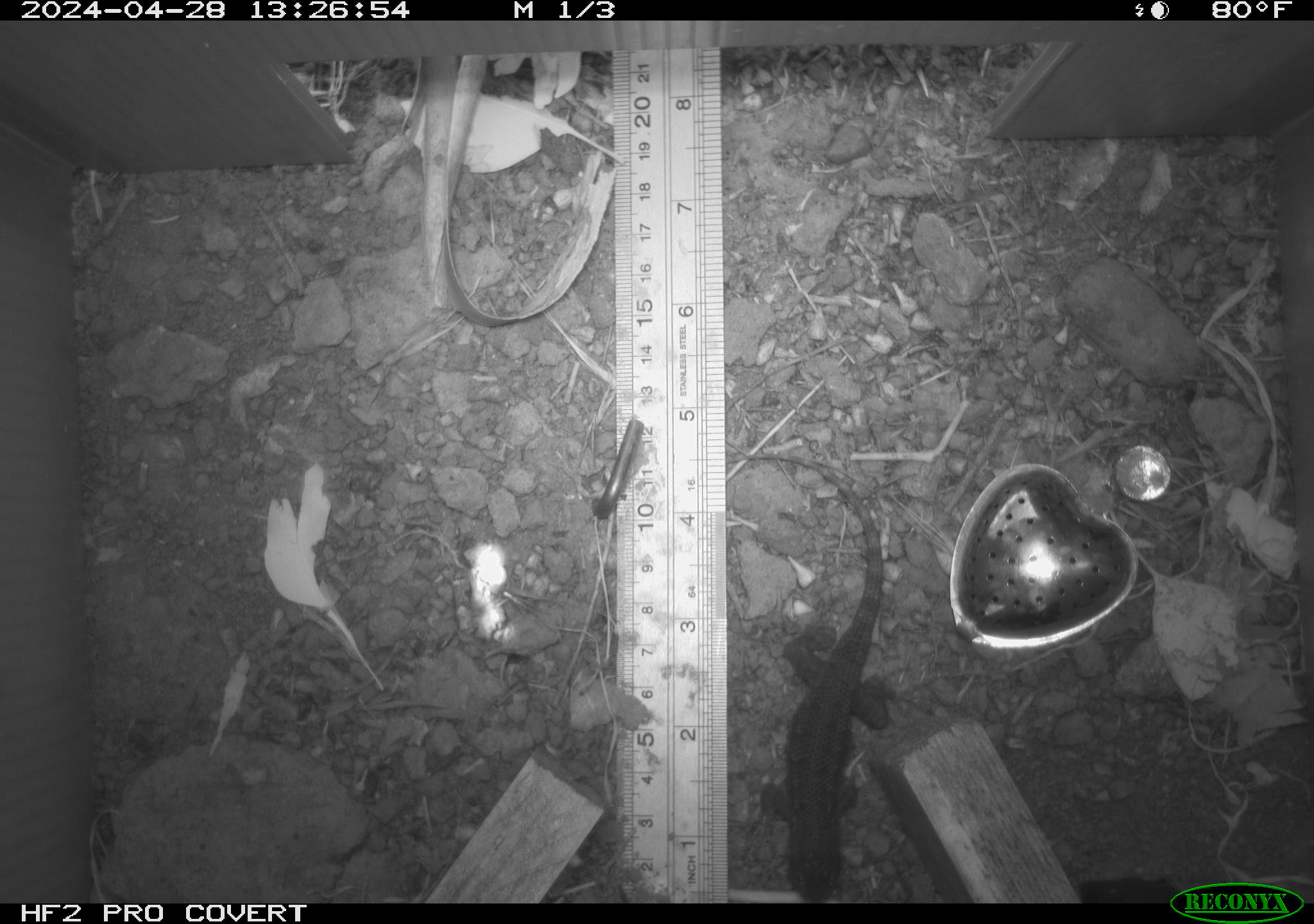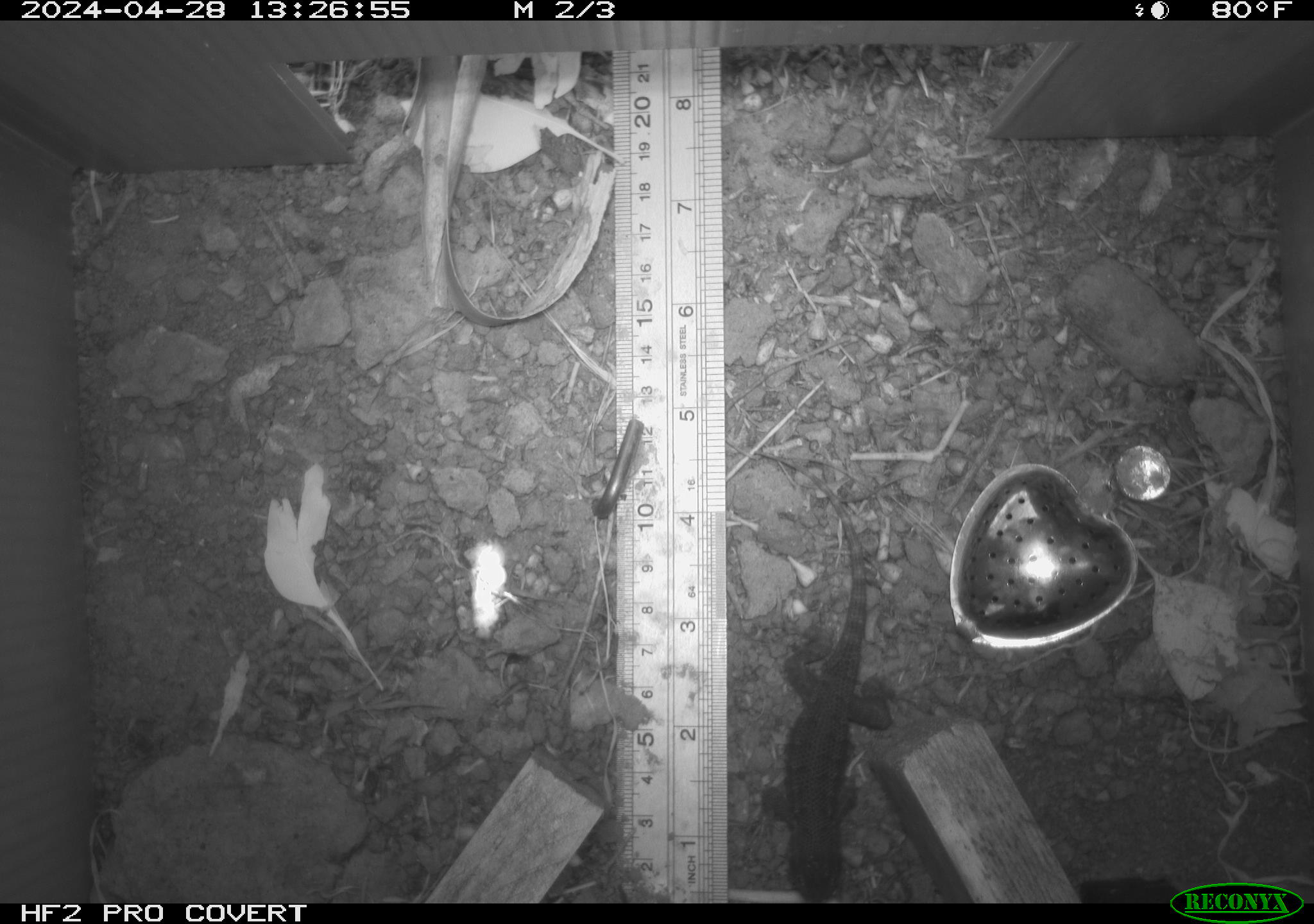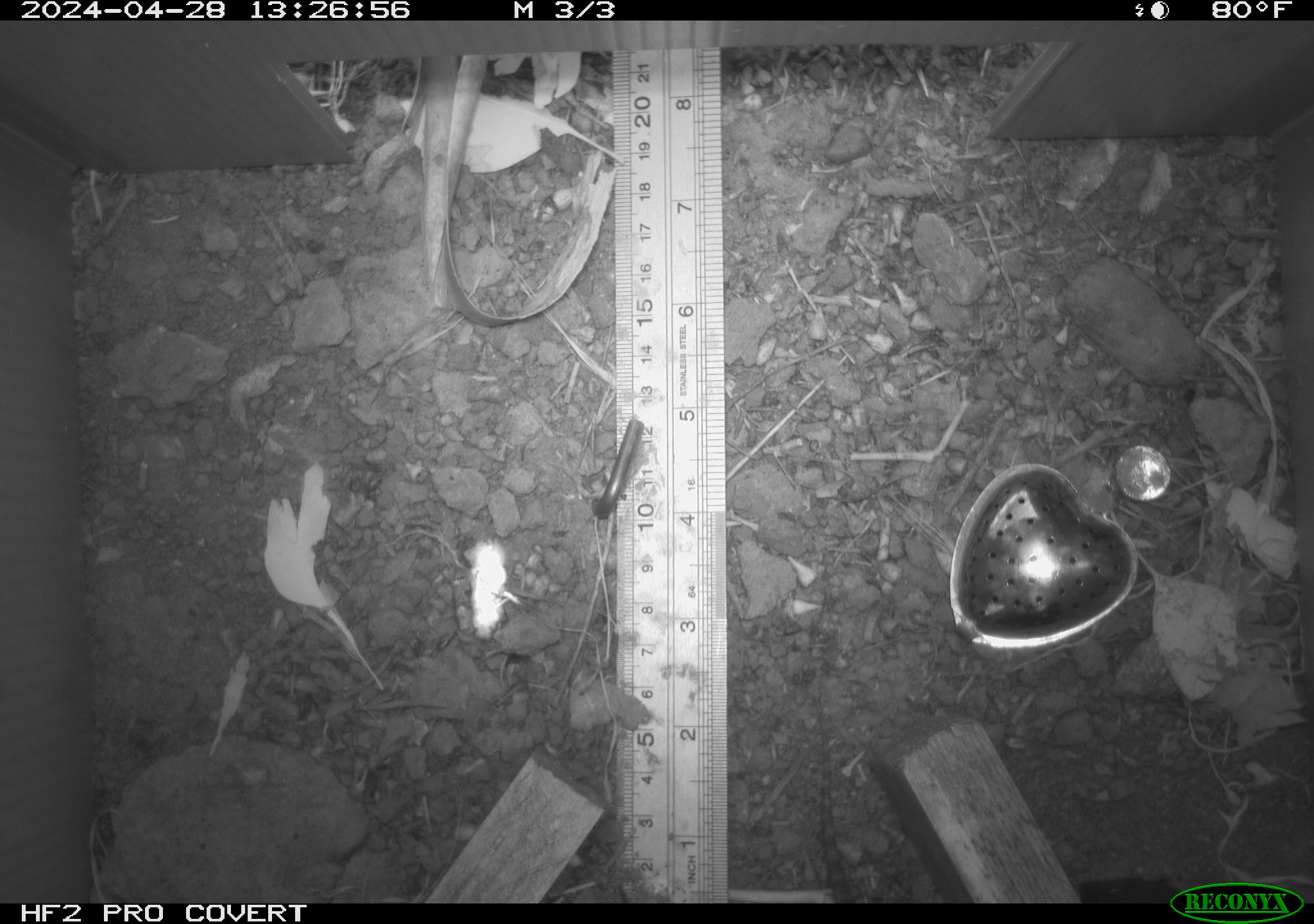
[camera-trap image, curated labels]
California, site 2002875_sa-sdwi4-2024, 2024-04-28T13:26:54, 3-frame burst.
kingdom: Animalia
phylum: Chordata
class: Reptilia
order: Squamata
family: Phrynosomatidae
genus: Sceloporus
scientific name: Sceloporus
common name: spiny lizards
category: sceloporus species